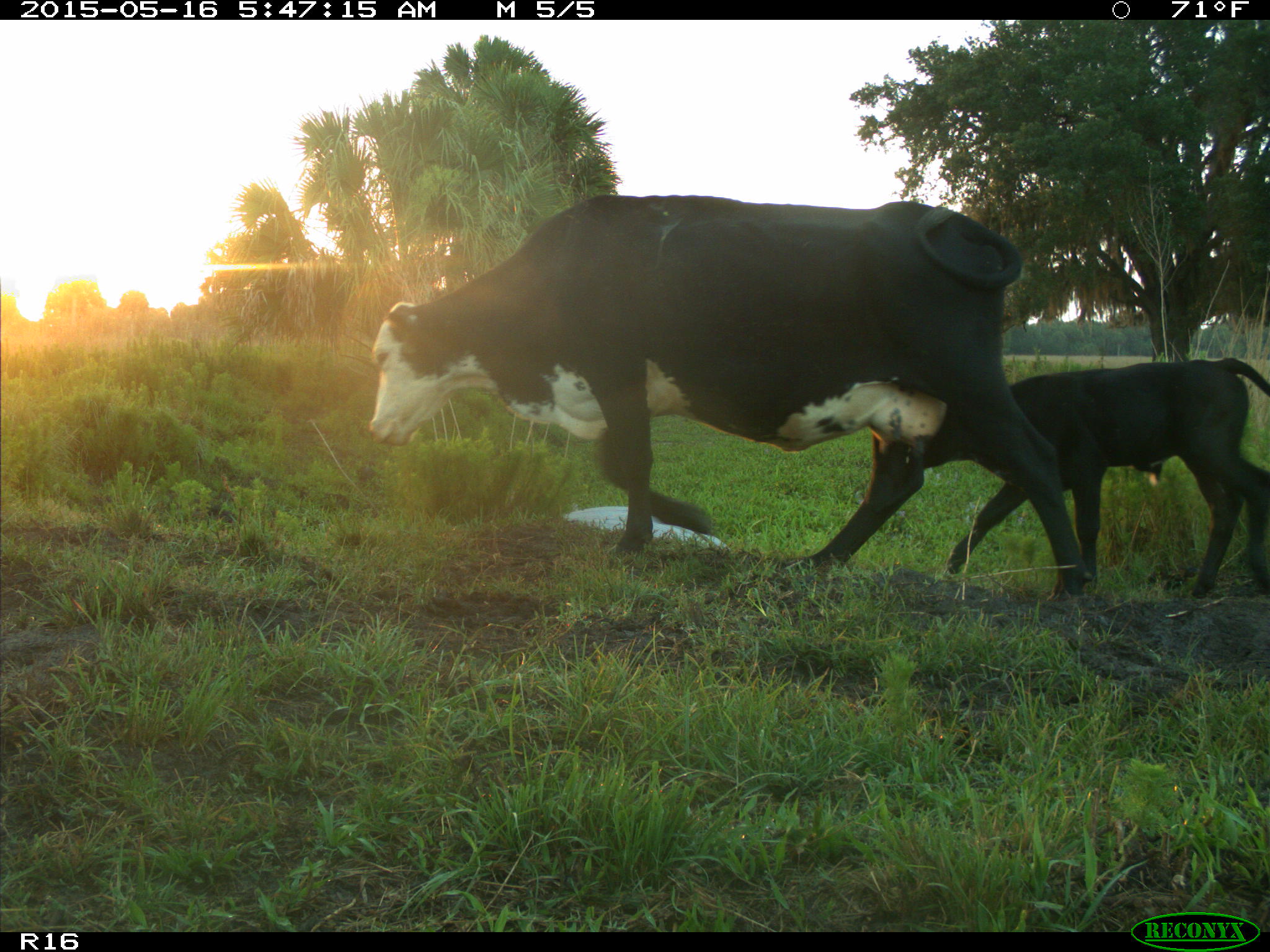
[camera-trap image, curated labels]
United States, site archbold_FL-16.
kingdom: Animalia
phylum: Chordata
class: Mammalia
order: Artiodactyla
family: Bovidae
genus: Bos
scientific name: Bos taurus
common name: domestic cow